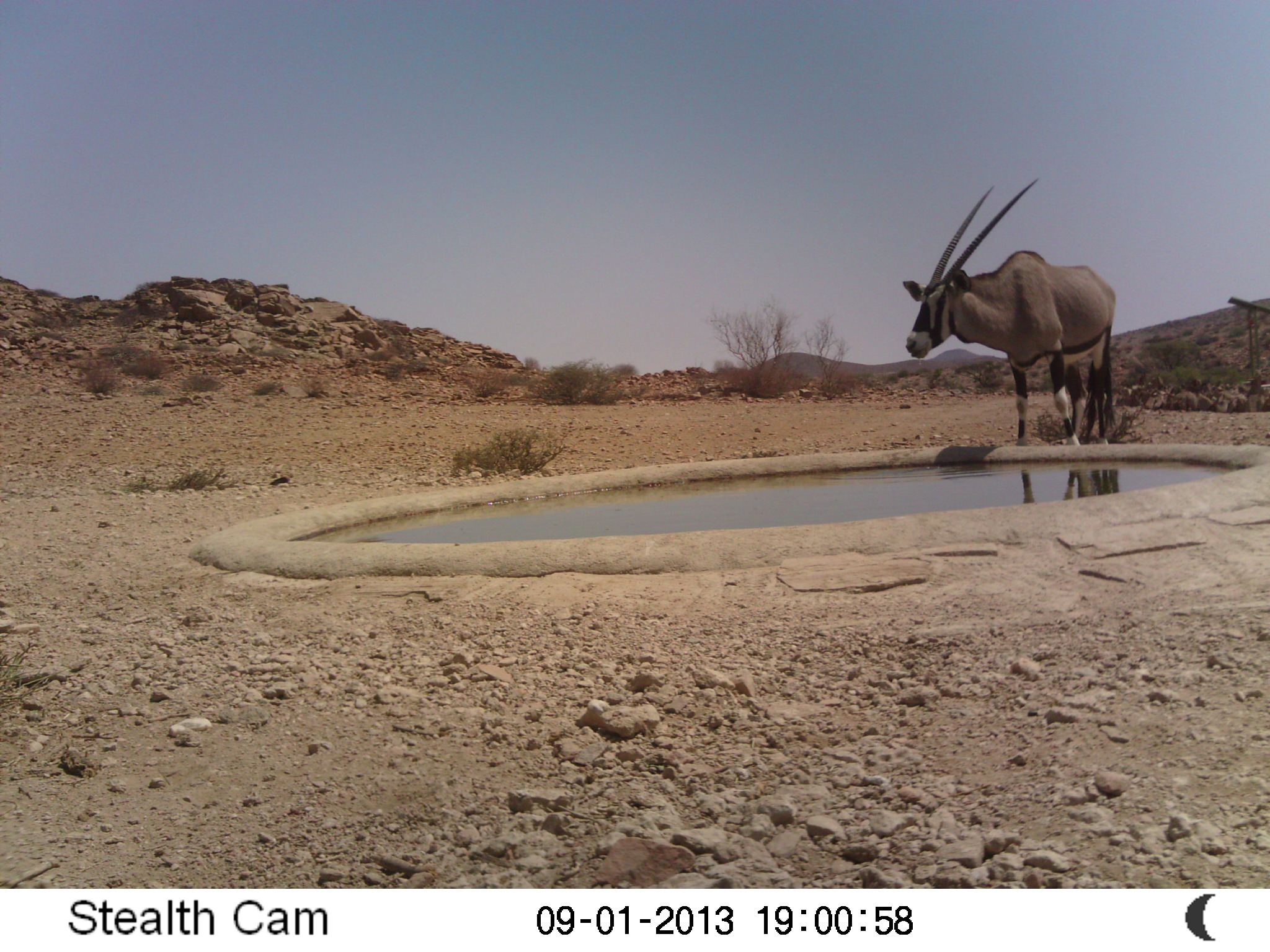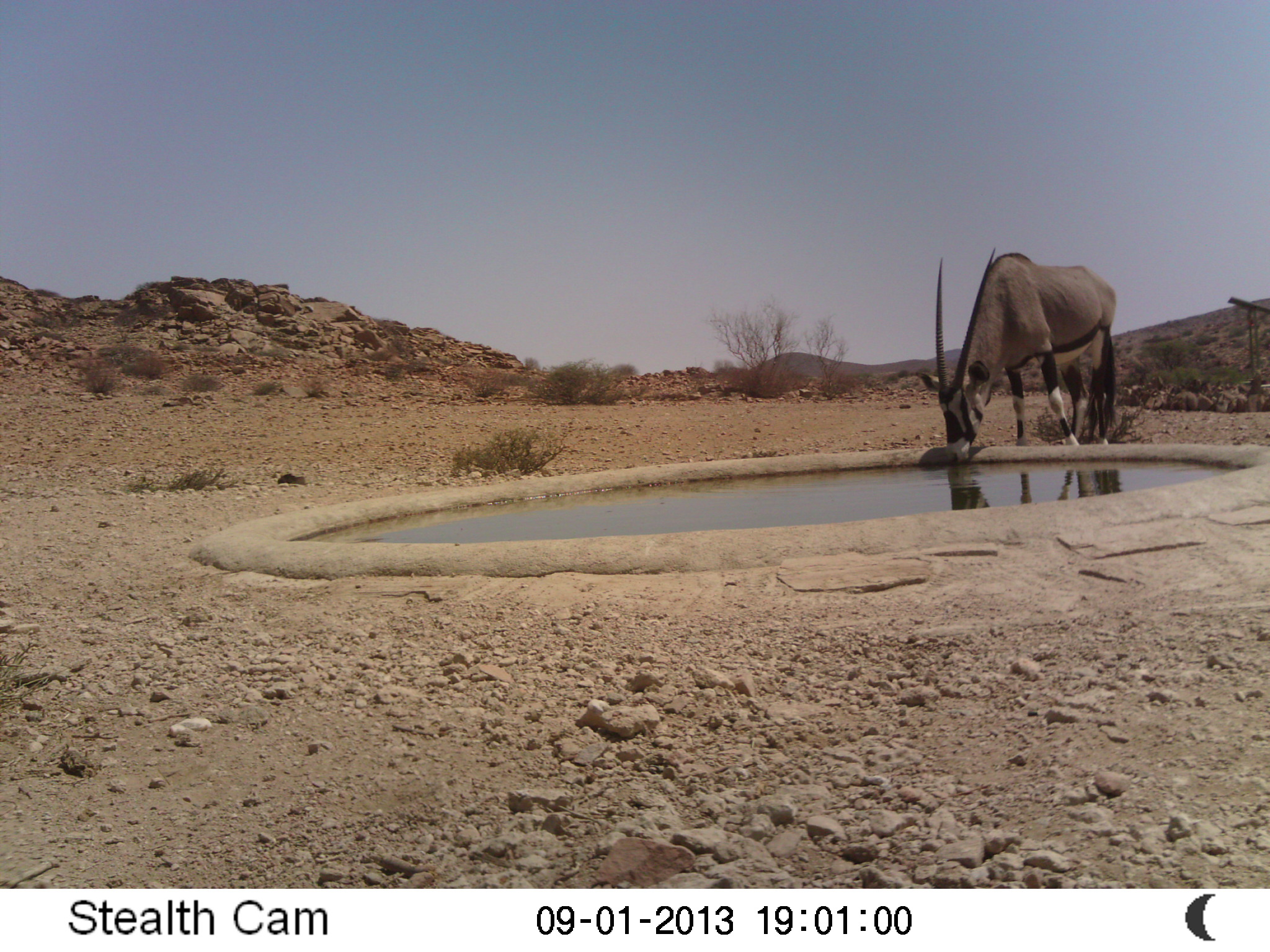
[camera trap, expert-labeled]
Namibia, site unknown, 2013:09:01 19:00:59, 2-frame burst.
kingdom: Animalia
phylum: Chordata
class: Mammalia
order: Artiodactyla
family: Bovidae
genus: Oryx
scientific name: Oryx gazella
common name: gemsbok